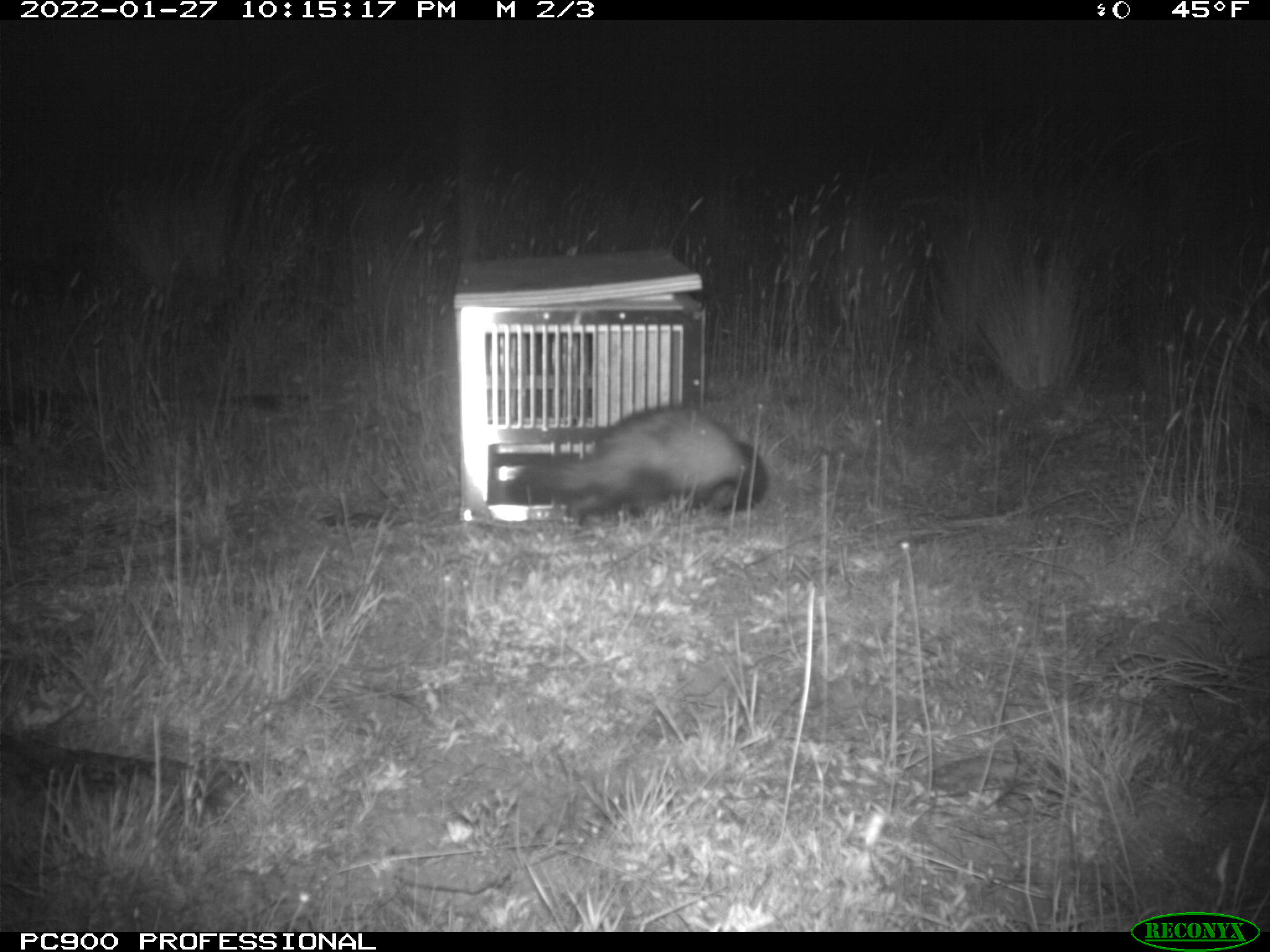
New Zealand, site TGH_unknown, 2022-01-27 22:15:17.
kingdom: Animalia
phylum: Chordata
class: Mammalia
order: Carnivora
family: Mustelidae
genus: Mustela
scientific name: Mustela furo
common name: ferret